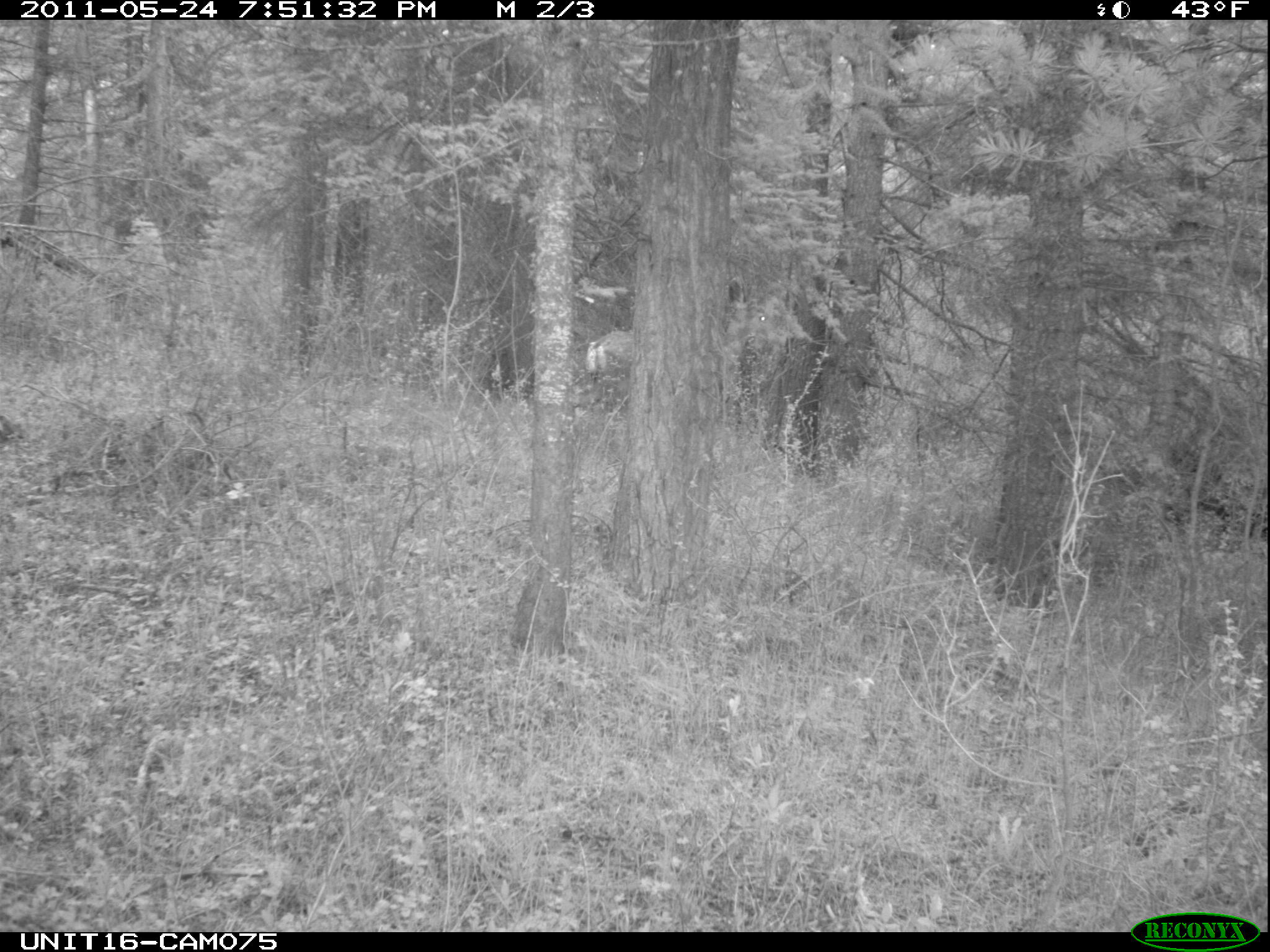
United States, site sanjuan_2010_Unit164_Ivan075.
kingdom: Animalia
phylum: Chordata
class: Mammalia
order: Artiodactyla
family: Cervidae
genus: Odocoileus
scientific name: Odocoileus hemionus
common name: mule deer